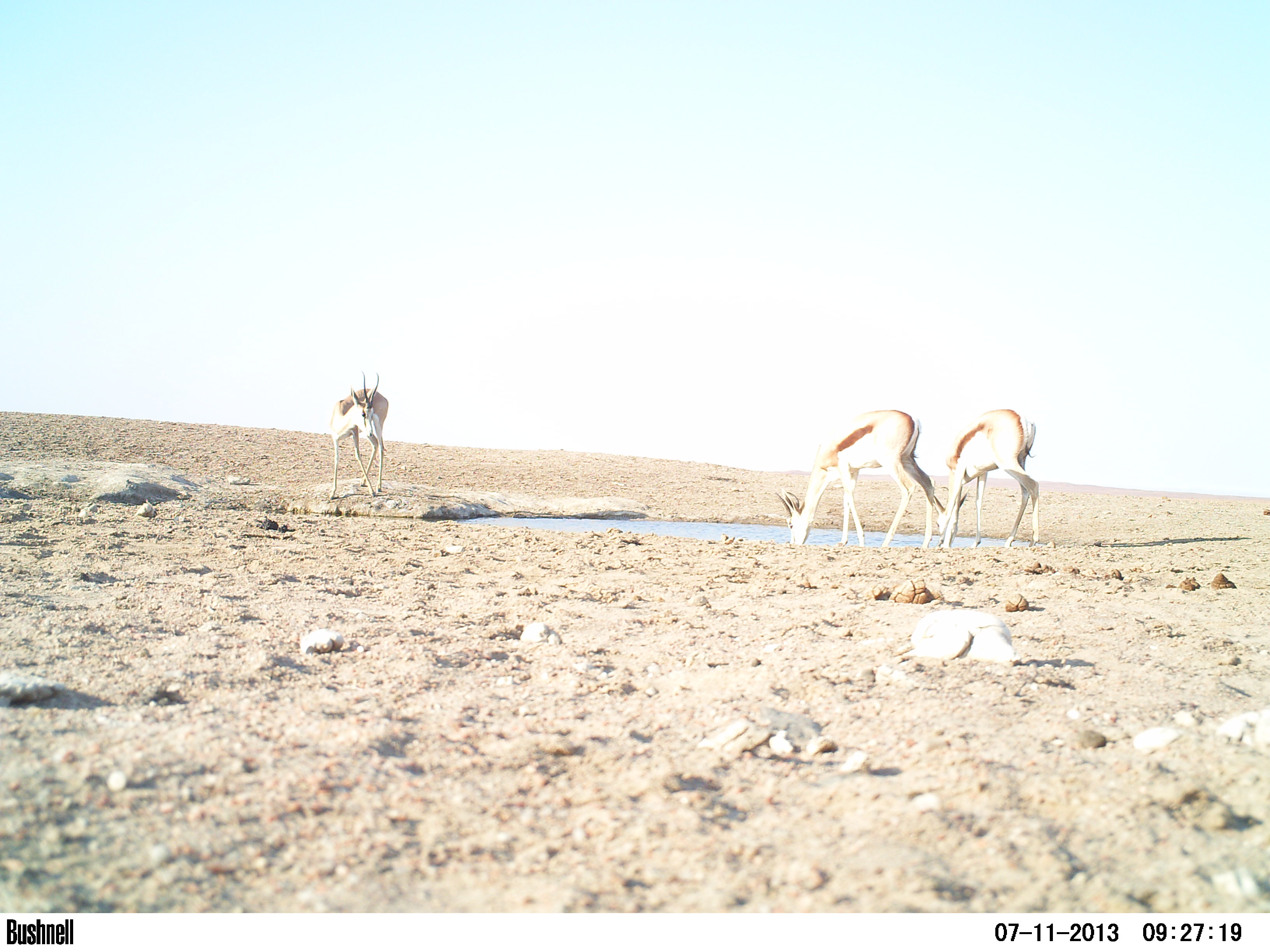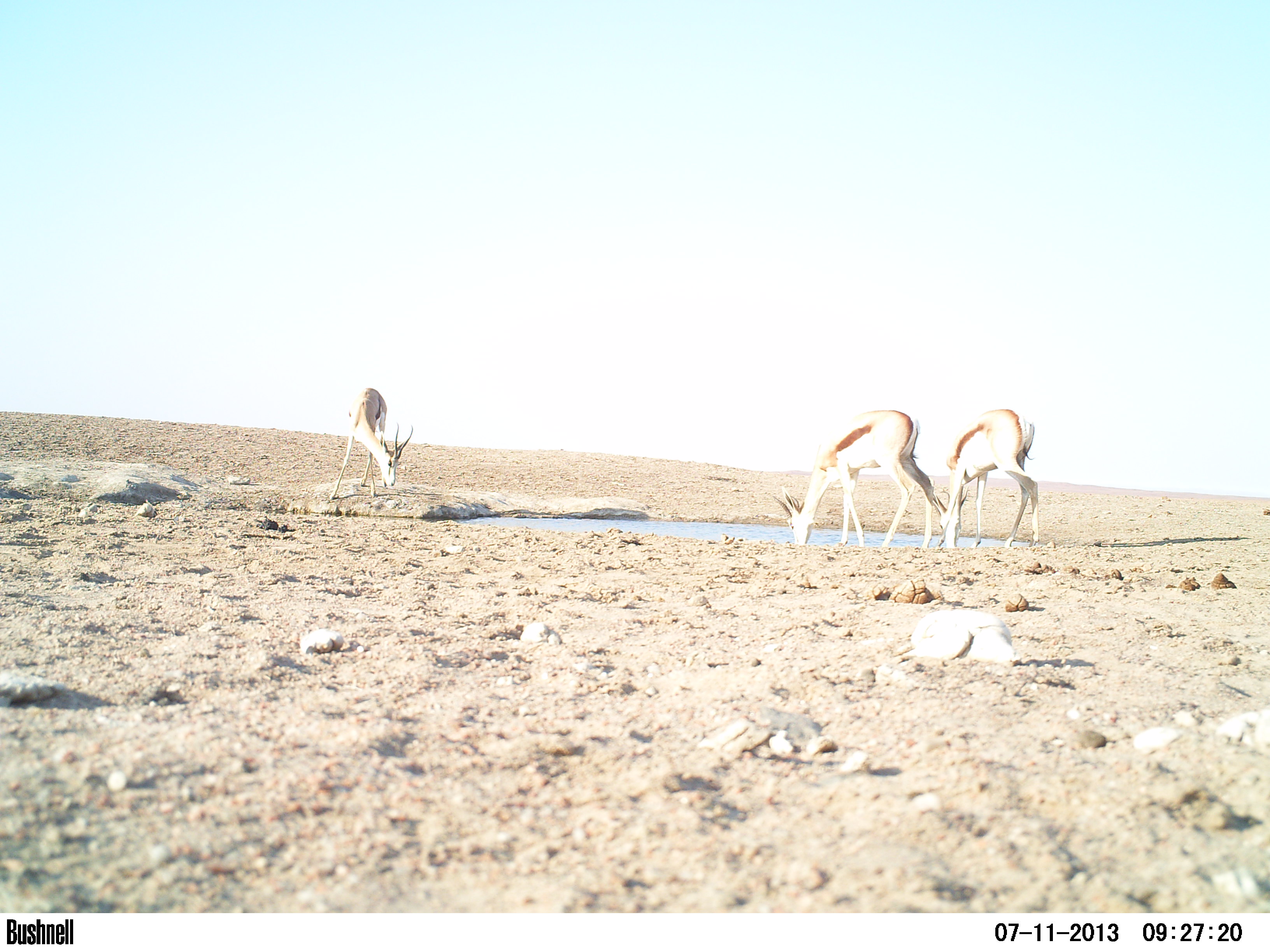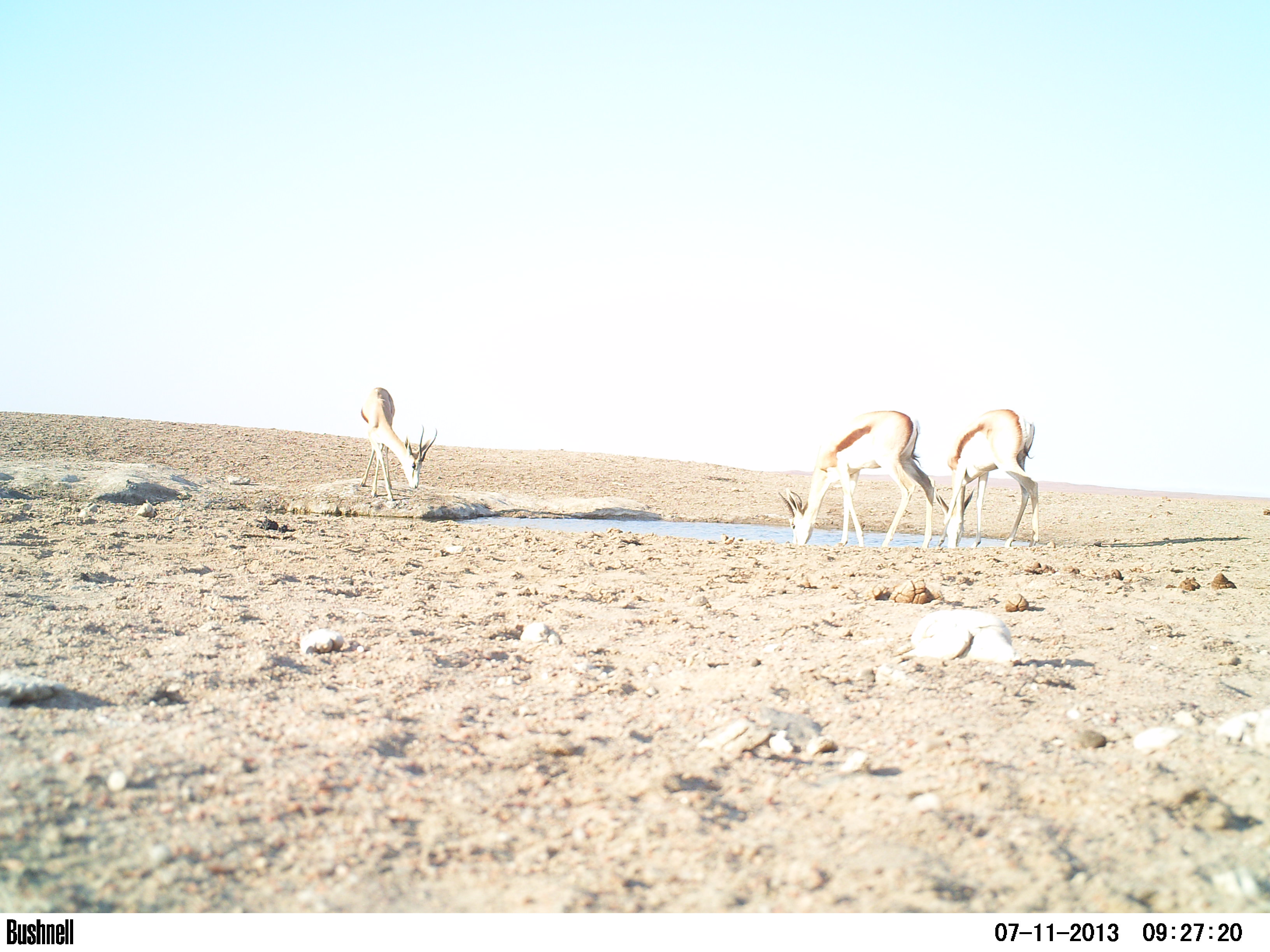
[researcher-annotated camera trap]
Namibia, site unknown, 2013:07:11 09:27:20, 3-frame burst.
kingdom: Animalia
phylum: Chordata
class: Mammalia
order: Artiodactyla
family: Bovidae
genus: Antidorcas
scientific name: Antidorcas marsupialis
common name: springbok